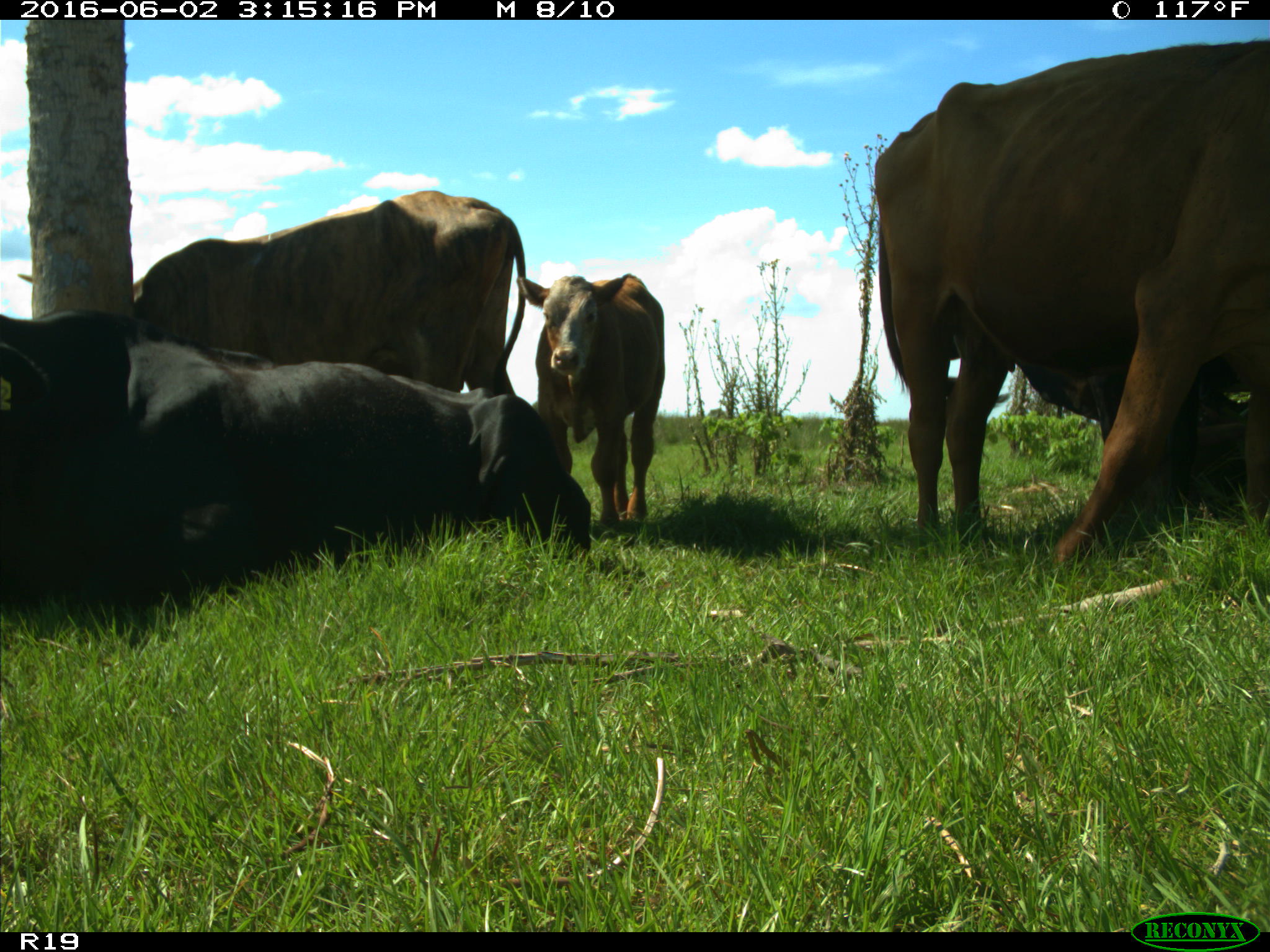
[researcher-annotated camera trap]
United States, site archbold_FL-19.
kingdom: Animalia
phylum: Chordata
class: Mammalia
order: Artiodactyla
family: Bovidae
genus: Bos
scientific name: Bos taurus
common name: domestic cow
Bos taurus (domestic cow).